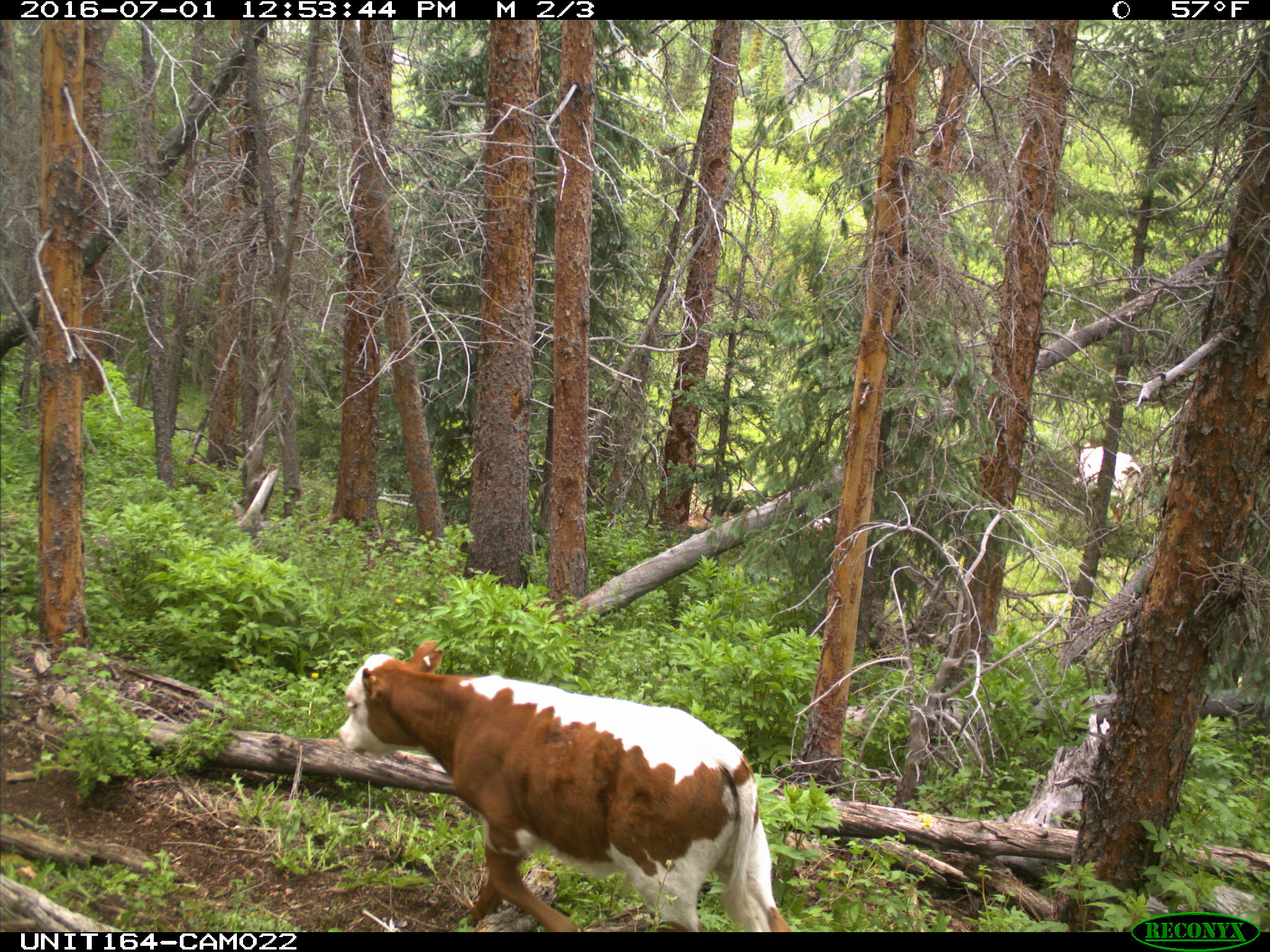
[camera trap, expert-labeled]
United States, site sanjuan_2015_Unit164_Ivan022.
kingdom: Animalia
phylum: Chordata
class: Mammalia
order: Artiodactyla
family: Bovidae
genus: Bos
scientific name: Bos taurus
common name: domestic cow